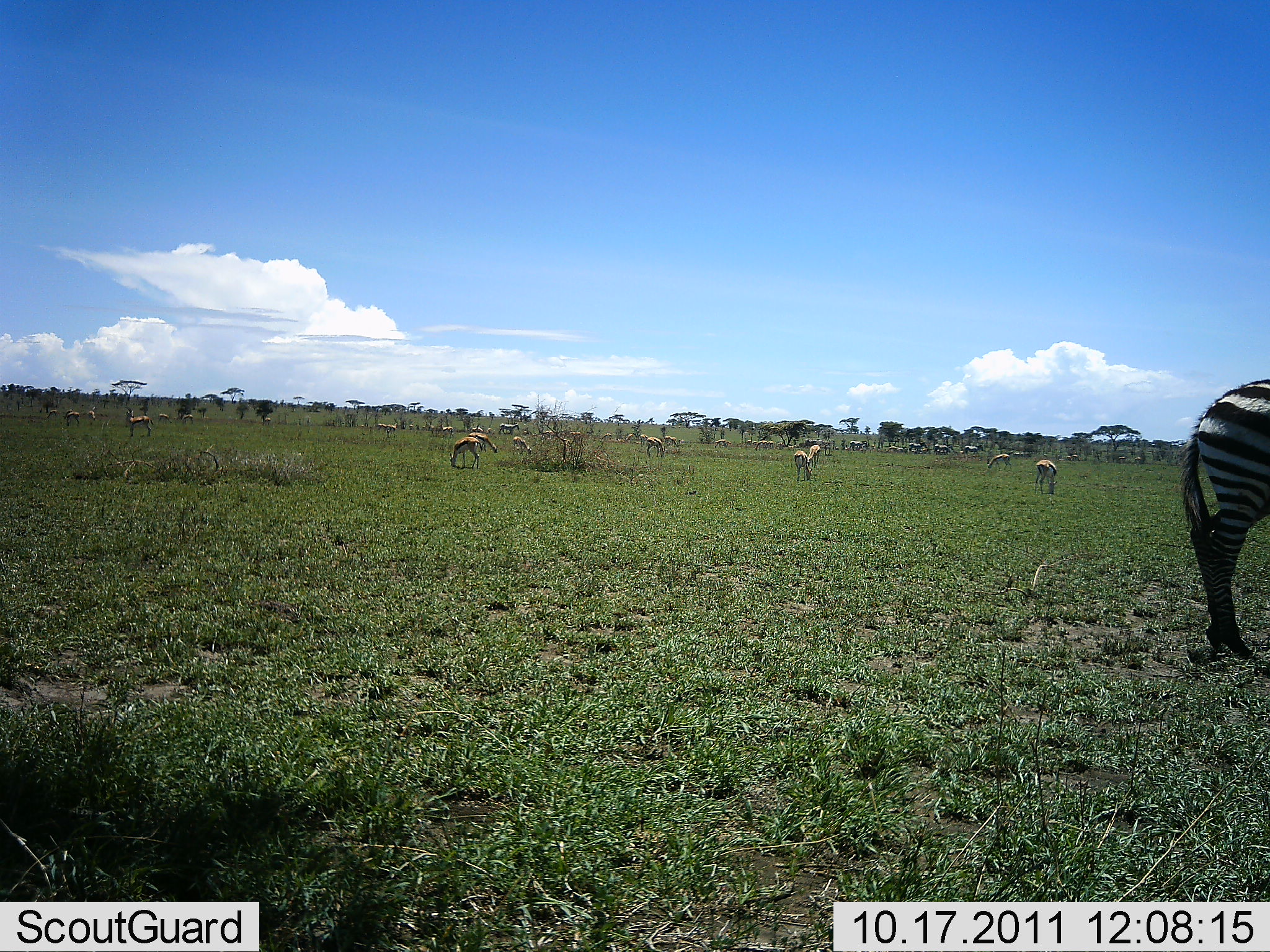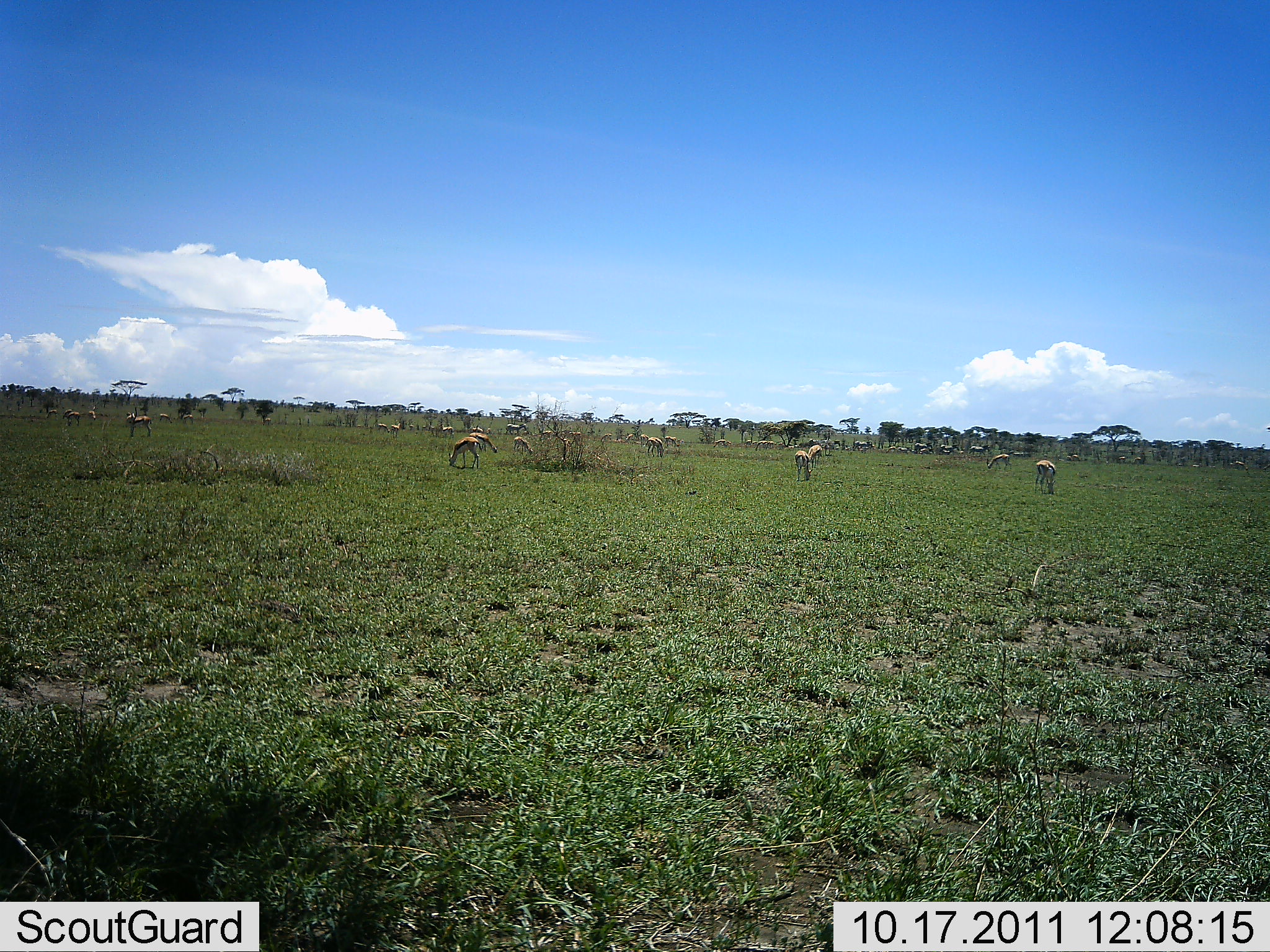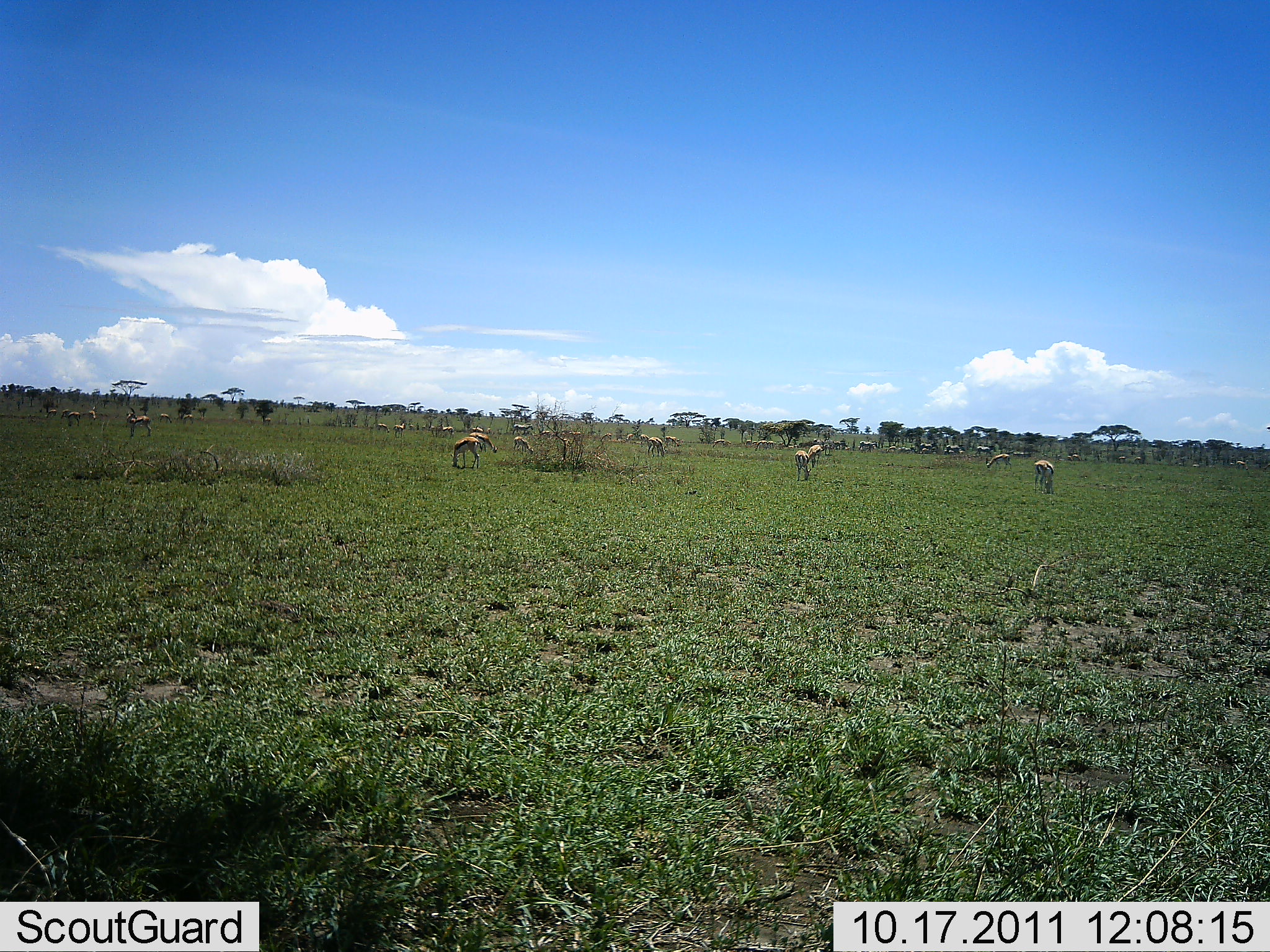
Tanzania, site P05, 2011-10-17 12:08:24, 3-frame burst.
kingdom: Animalia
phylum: Chordata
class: Mammalia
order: Artiodactyla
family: Bovidae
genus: Eudorcas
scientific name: Eudorcas thomsonii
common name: thomson's gazelle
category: gazellethomsons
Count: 11-50.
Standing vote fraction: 25%.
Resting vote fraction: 0%.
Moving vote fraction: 6%.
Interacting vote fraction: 6%.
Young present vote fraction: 0%.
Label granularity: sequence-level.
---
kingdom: Animalia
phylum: Chordata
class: Mammalia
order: Perissodactyla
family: Equidae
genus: Equus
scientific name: Equus quagga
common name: plains zebra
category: zebra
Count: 1.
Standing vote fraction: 0%.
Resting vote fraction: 0%.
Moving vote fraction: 100%.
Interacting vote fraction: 0%.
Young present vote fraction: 0%.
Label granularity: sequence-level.